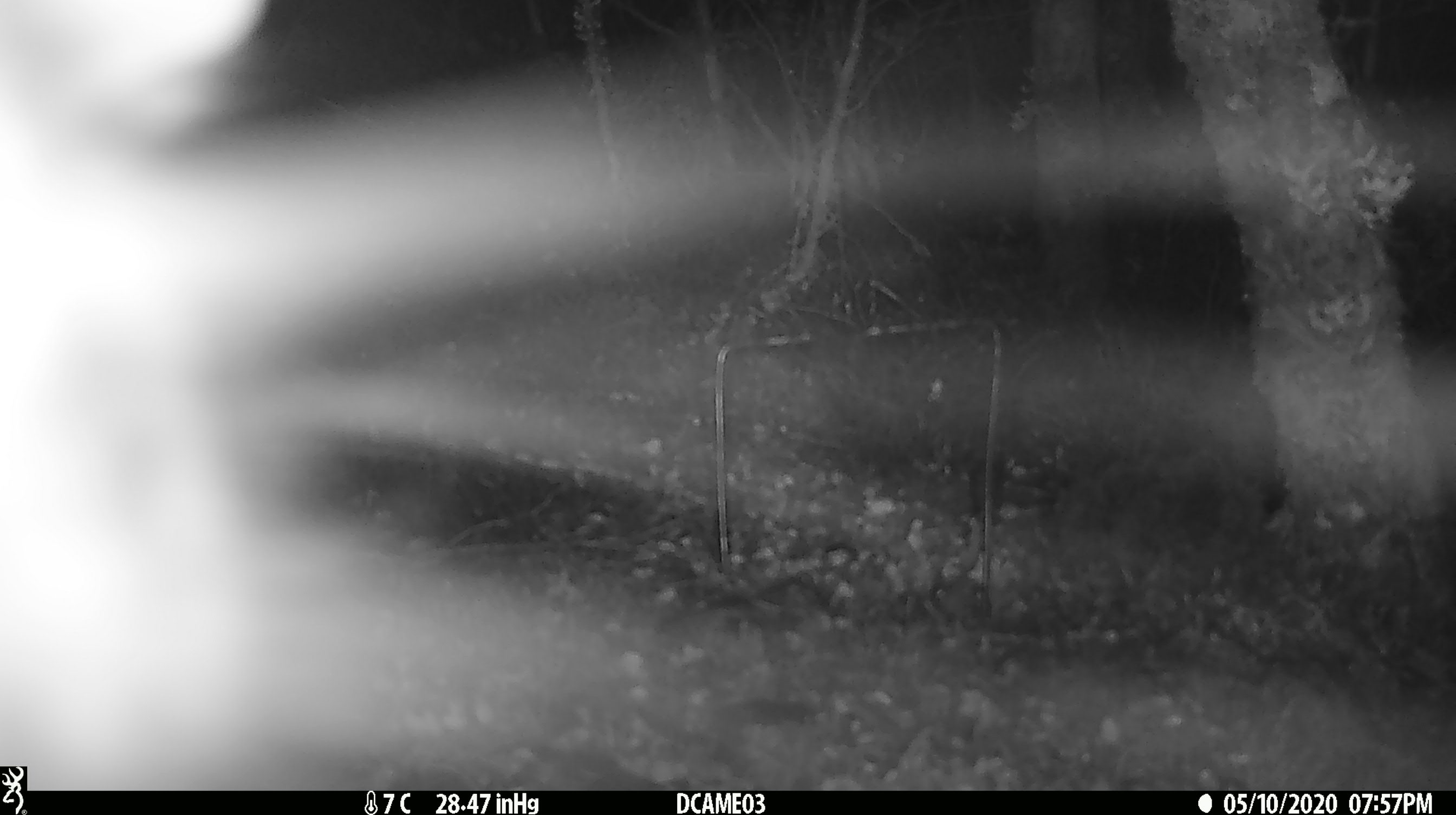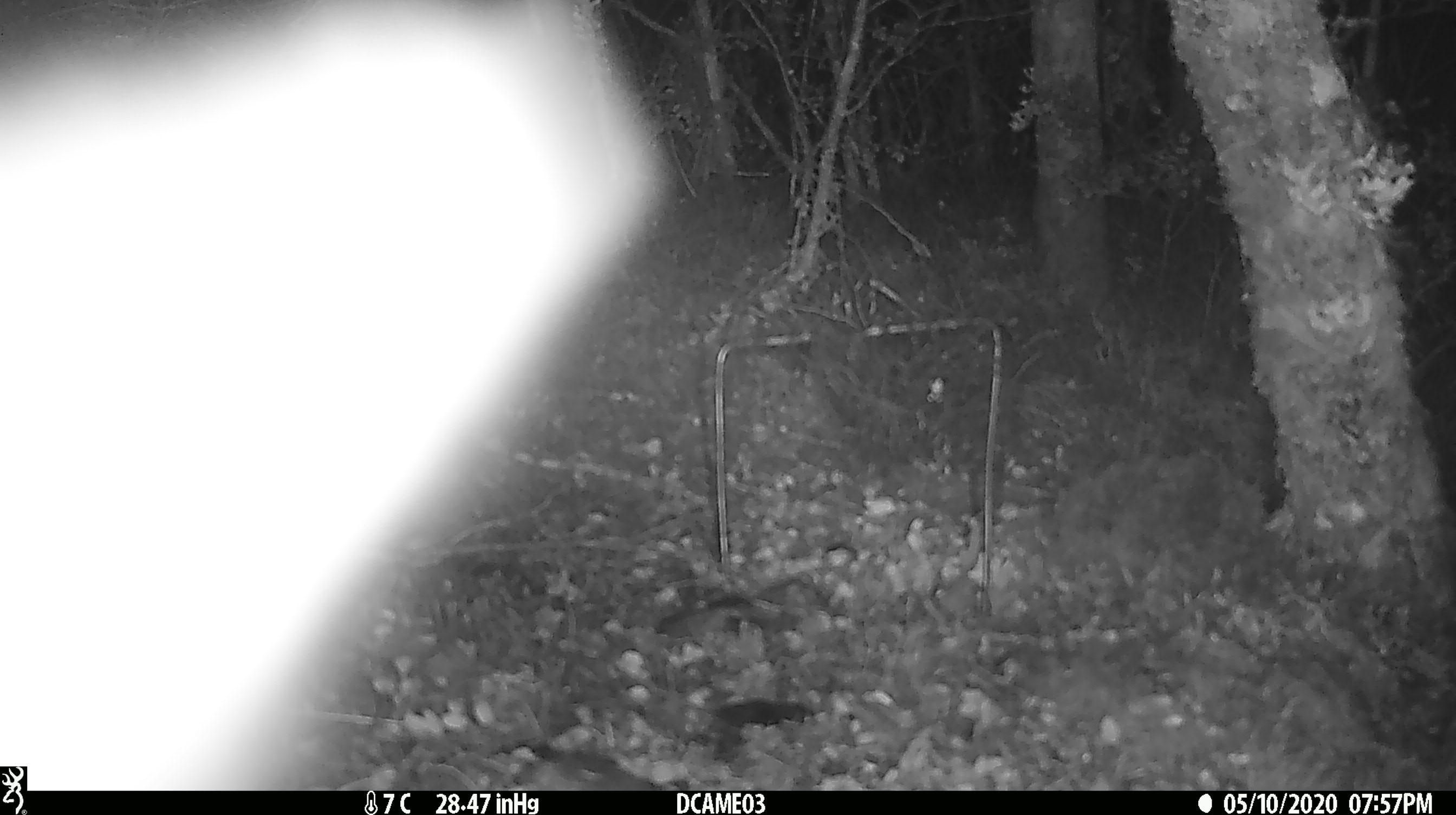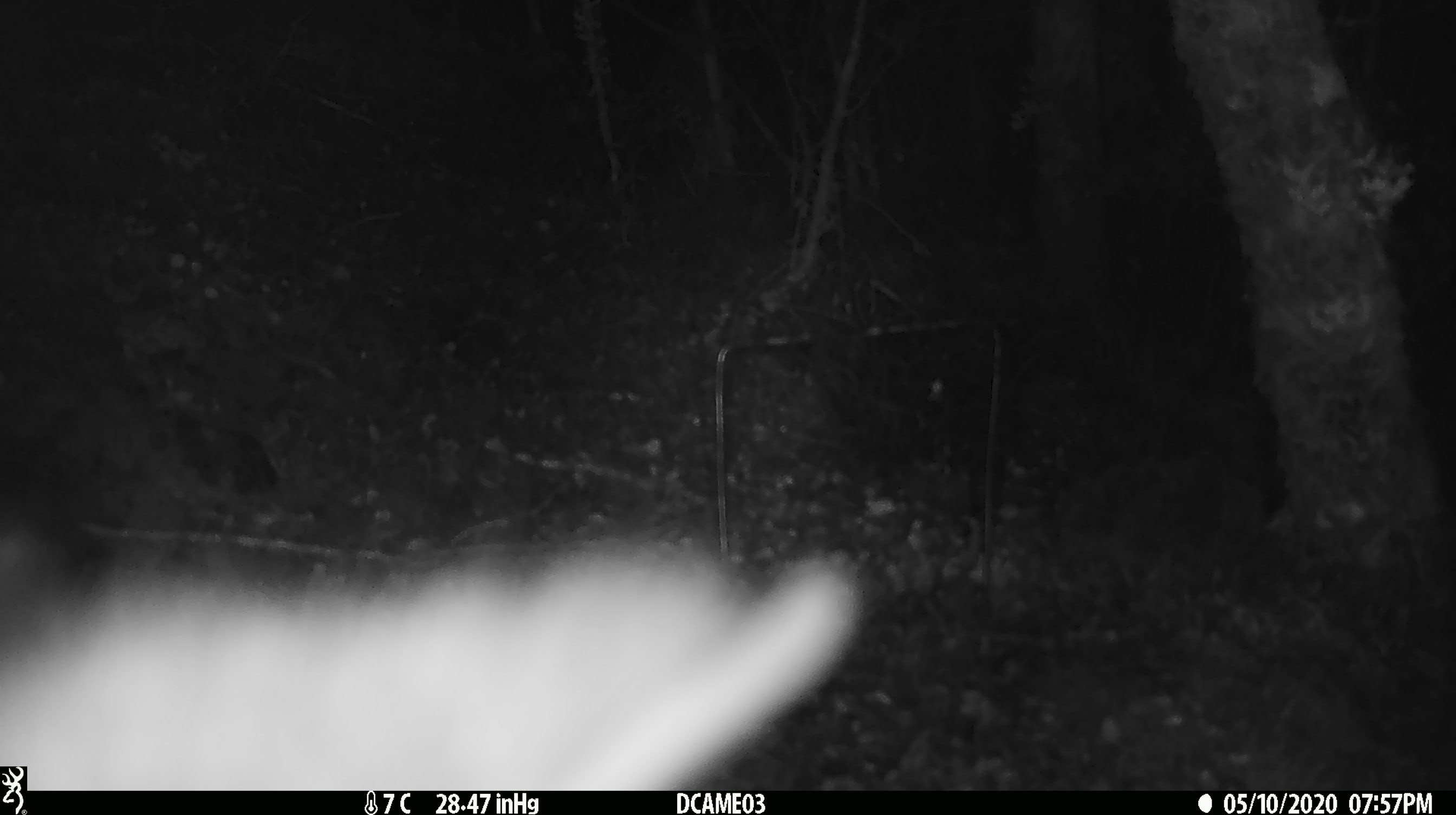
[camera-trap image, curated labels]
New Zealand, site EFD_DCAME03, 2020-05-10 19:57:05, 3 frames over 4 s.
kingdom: Animalia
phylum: Chordata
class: Mammalia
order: Diprotodontia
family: Phalangeridae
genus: Trichosurus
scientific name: Trichosurus vulpecula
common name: common brushtail possum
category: possum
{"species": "possum (common brushtail possum) (Trichosurus vulpecula)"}